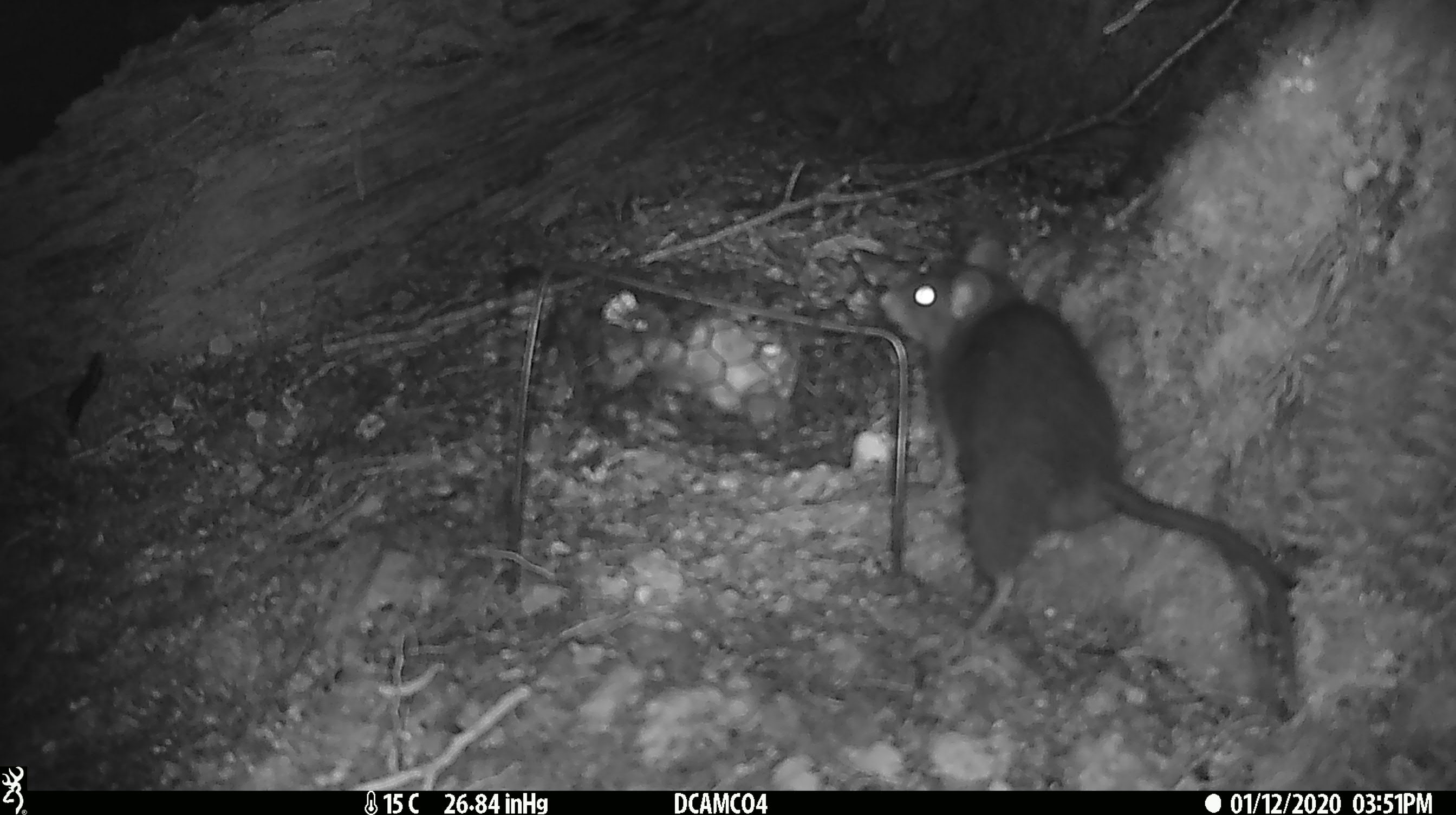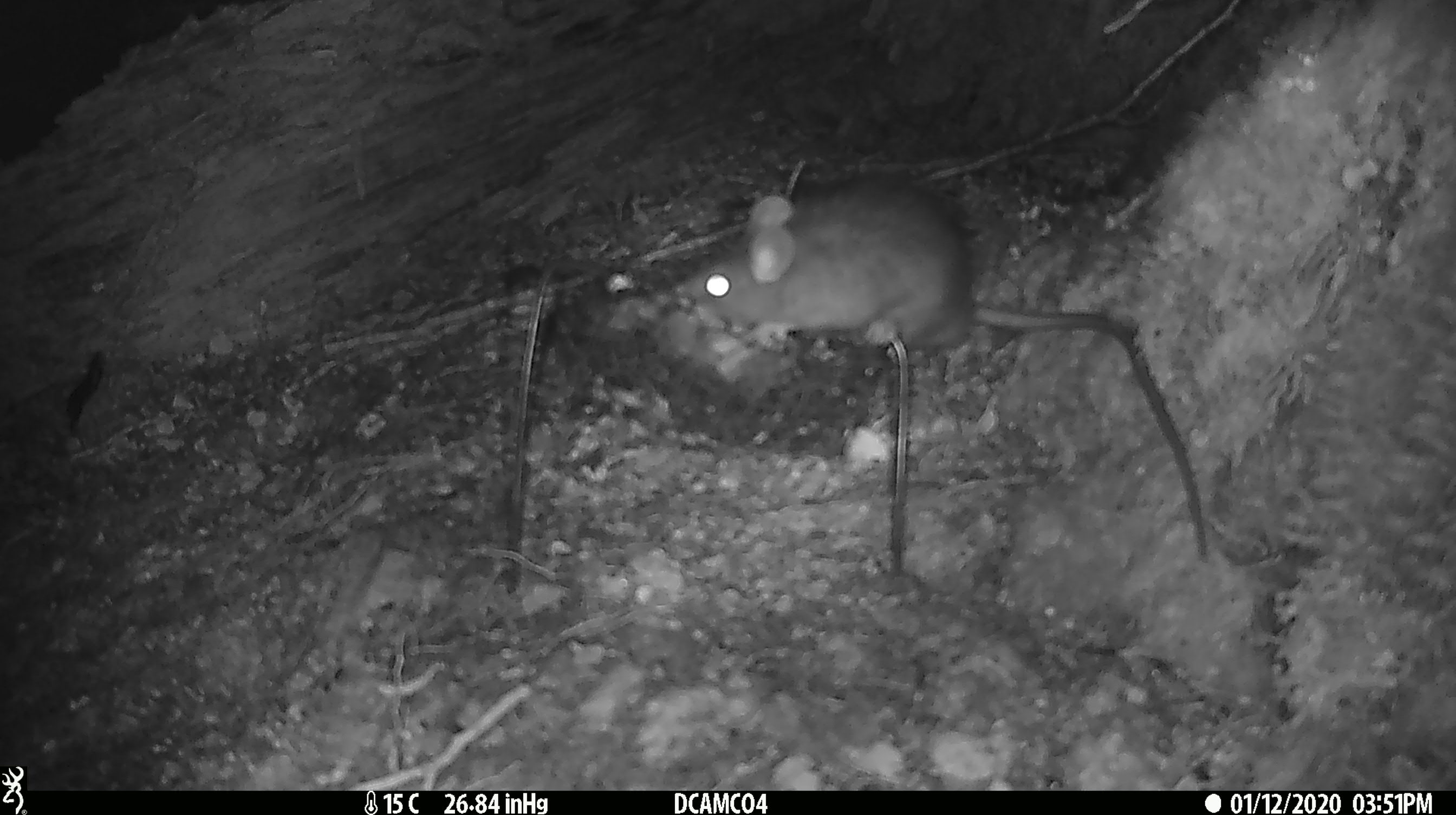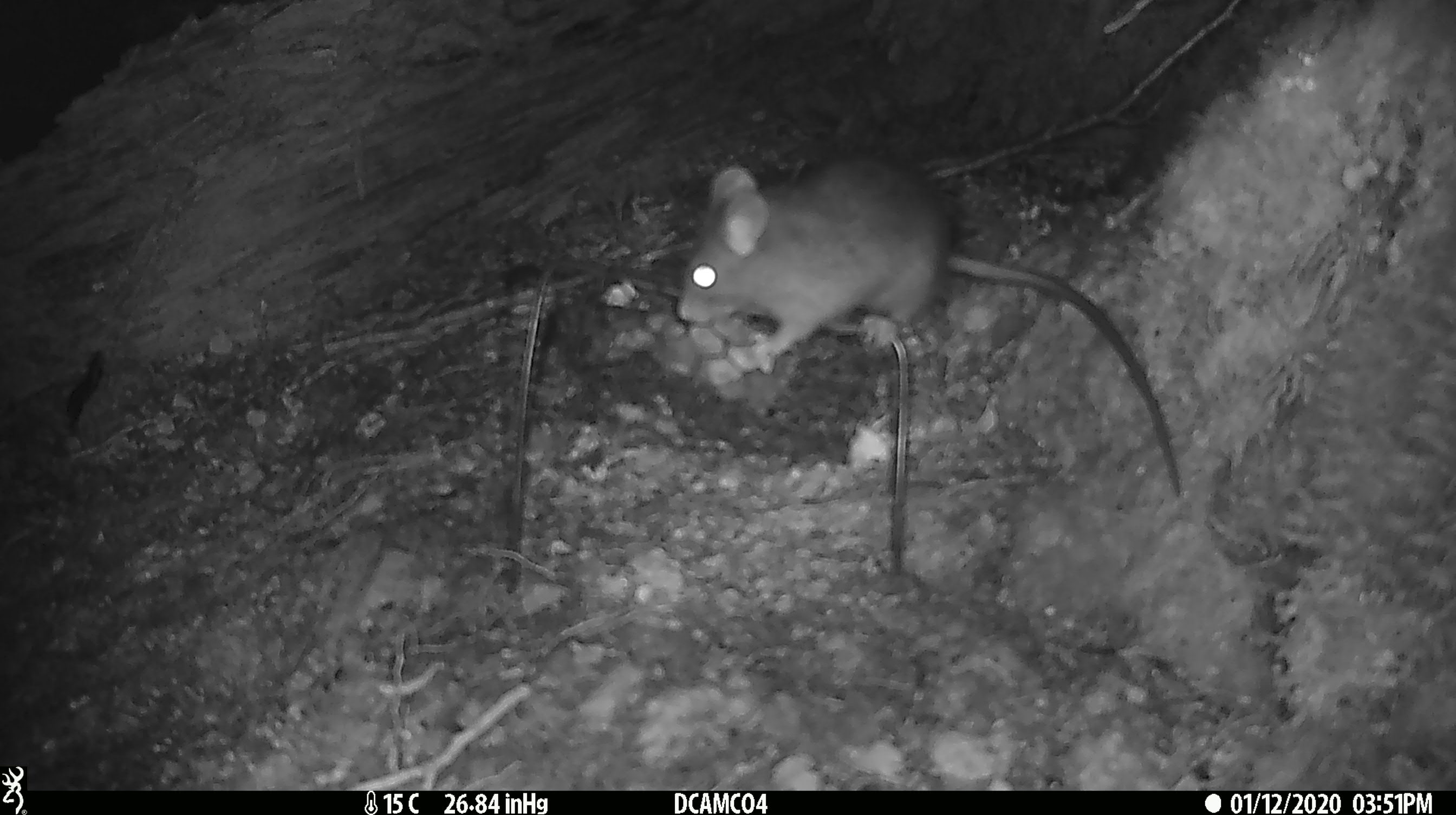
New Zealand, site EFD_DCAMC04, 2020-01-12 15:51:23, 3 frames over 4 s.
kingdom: Animalia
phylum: Chordata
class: Mammalia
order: Rodentia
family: Muridae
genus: Rattus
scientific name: Rattus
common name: rat